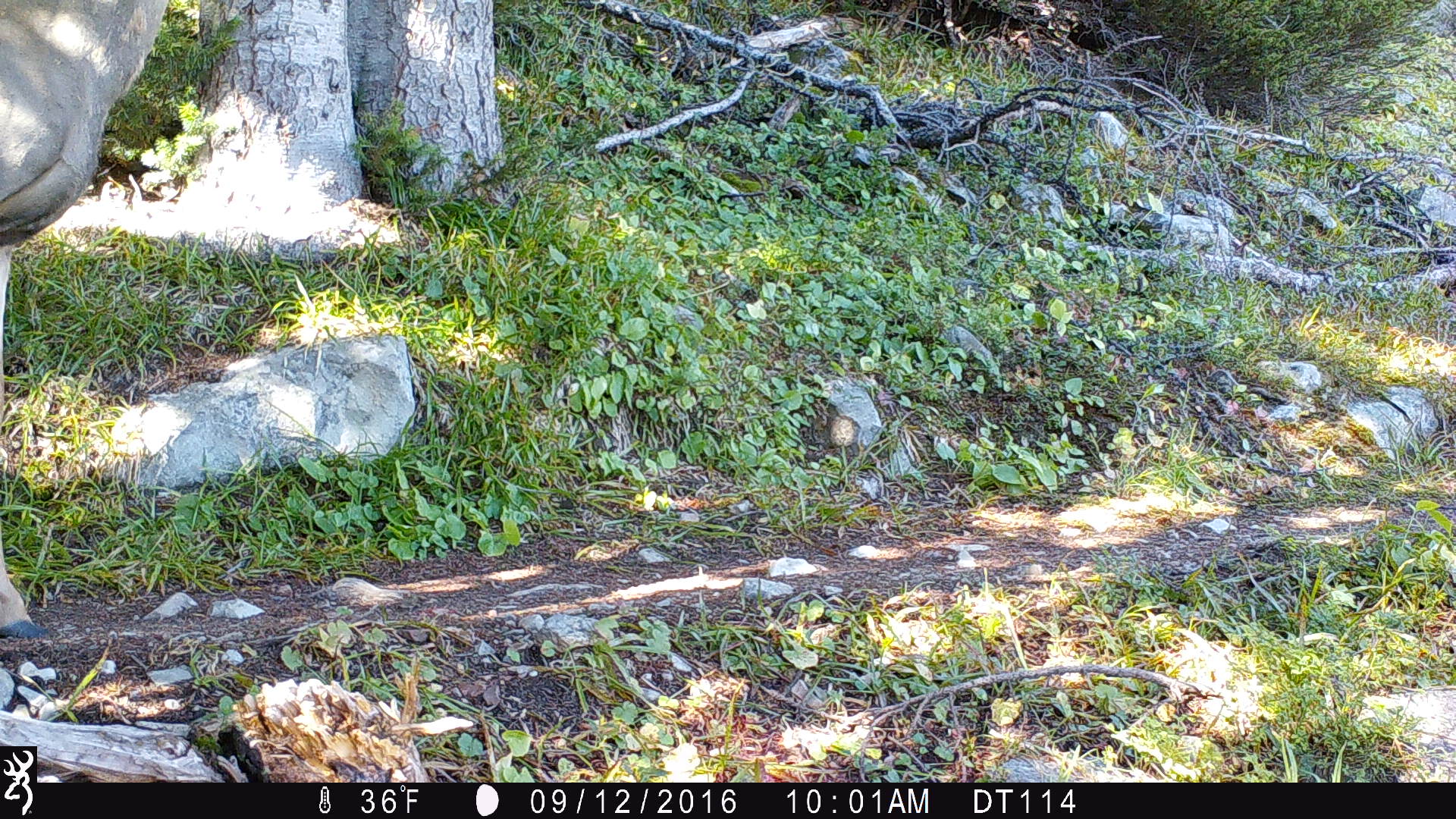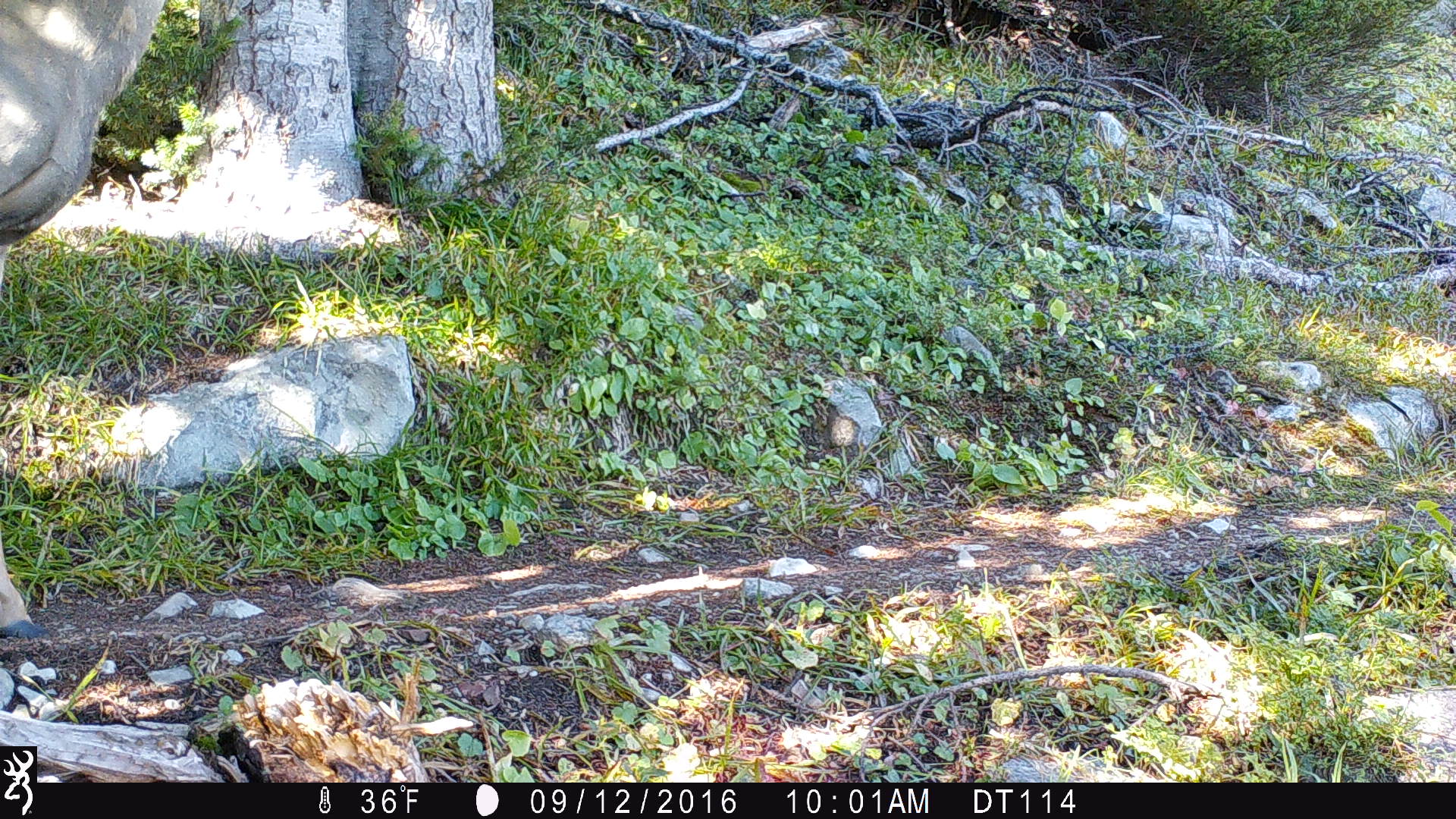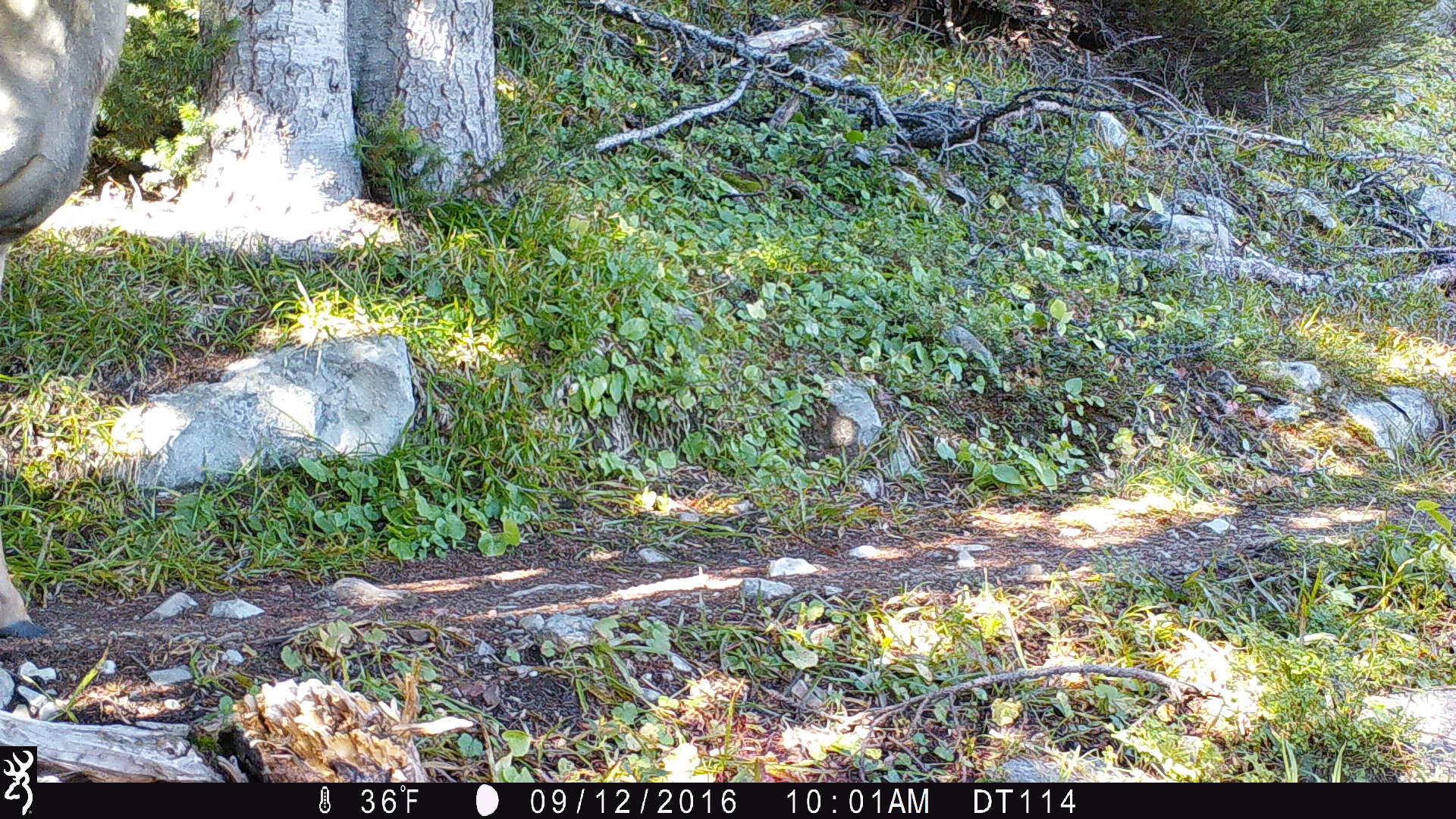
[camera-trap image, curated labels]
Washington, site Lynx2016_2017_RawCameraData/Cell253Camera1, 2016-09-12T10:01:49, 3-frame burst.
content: unidentified animal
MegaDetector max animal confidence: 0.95